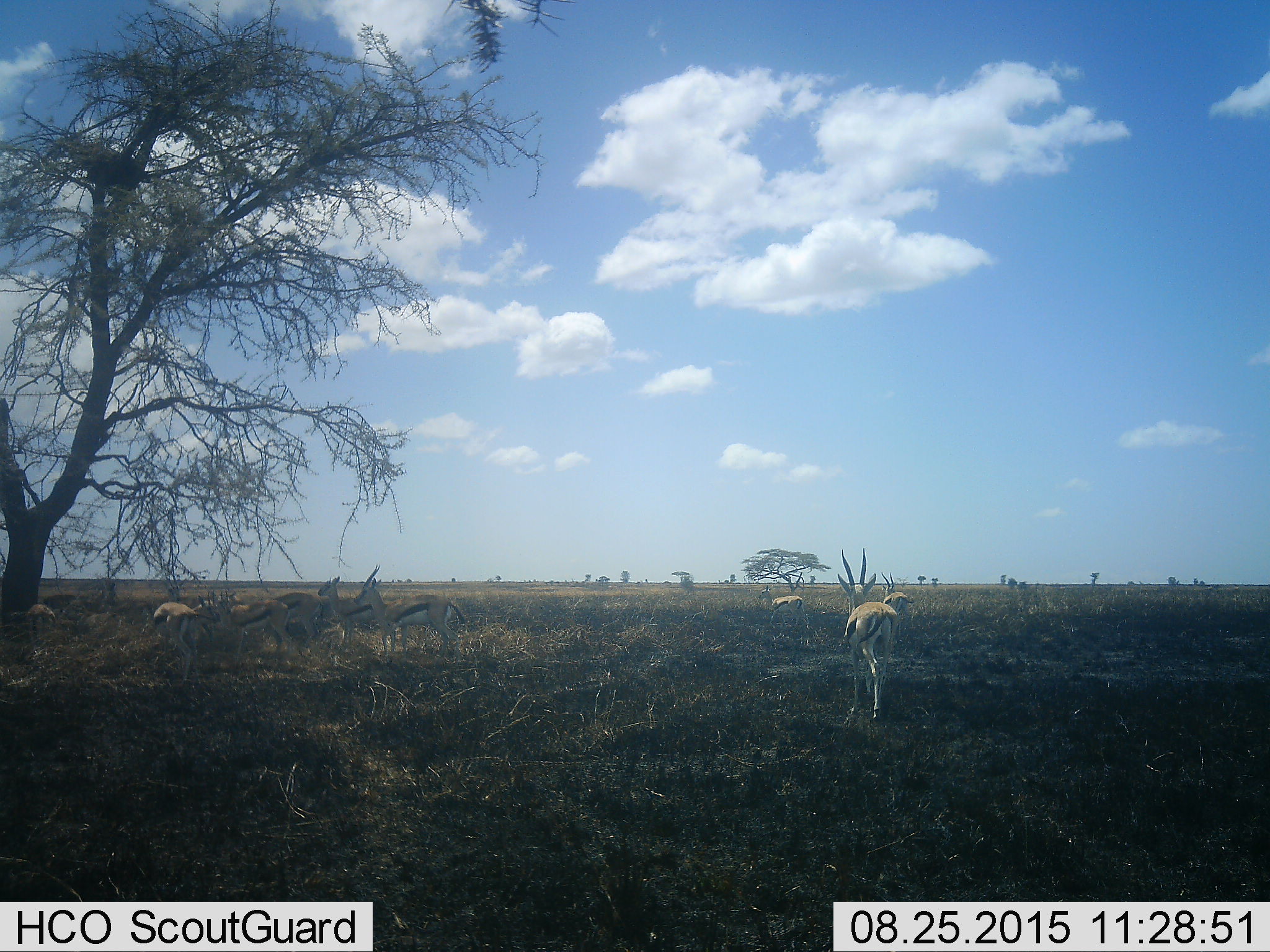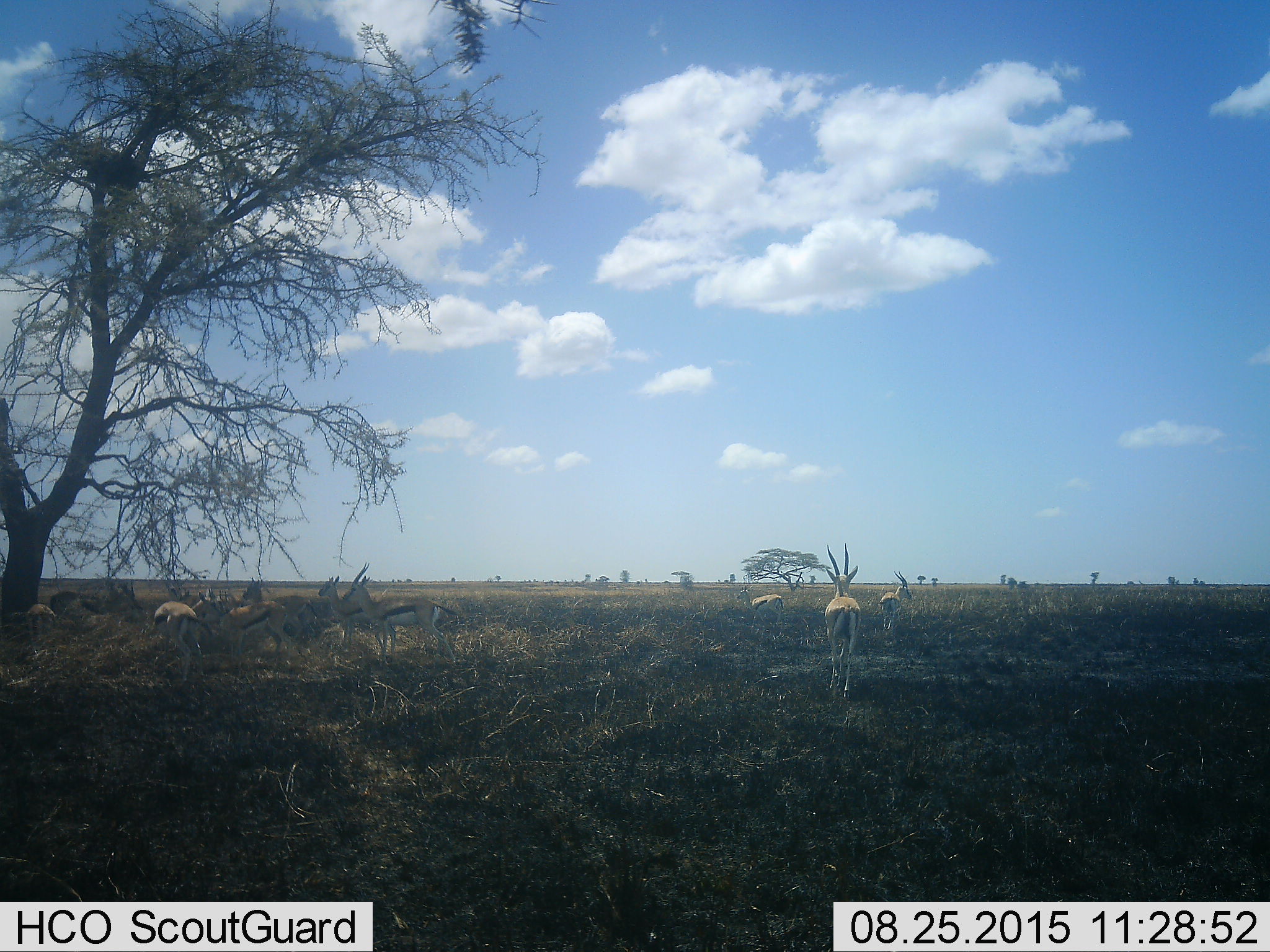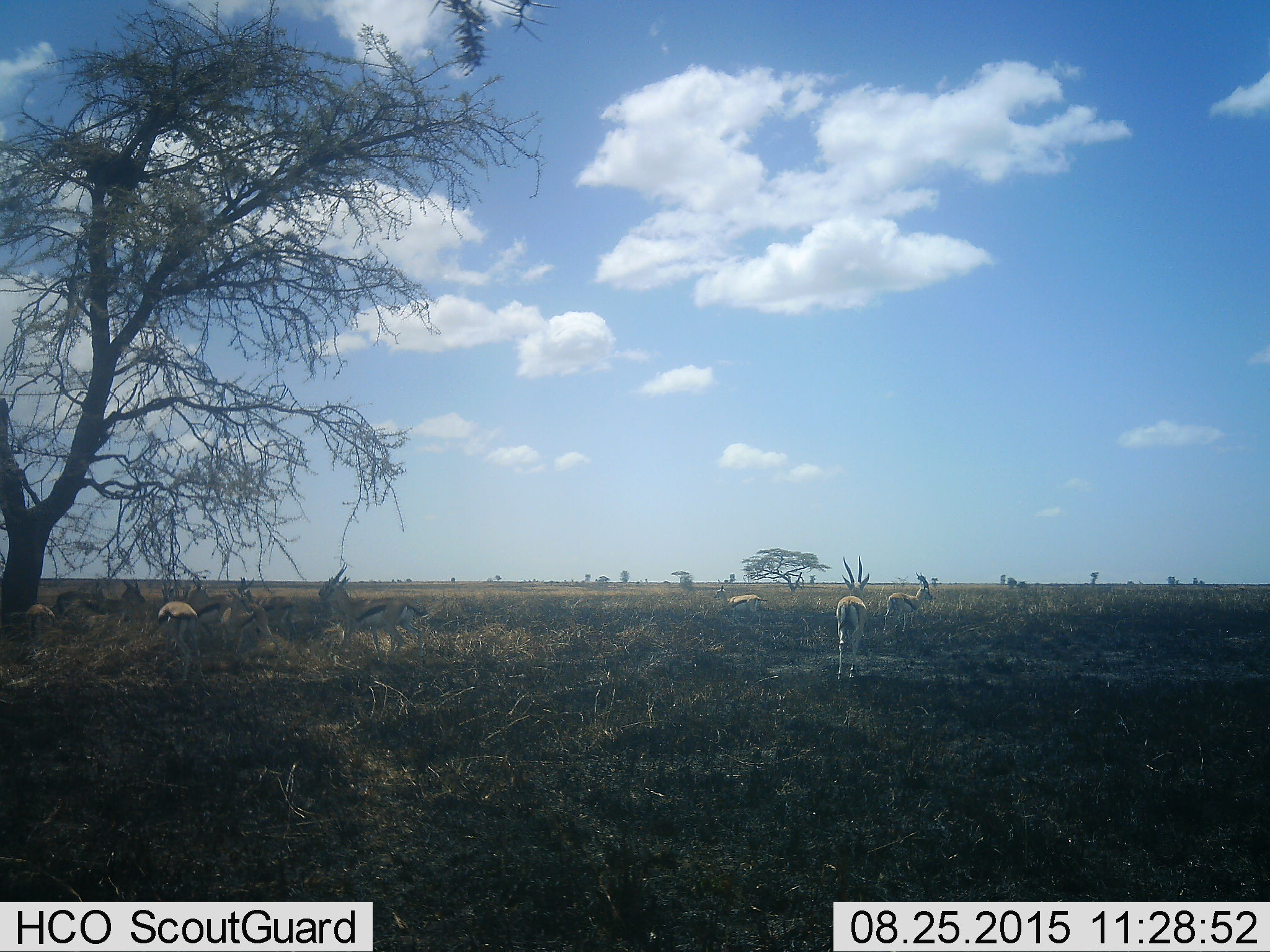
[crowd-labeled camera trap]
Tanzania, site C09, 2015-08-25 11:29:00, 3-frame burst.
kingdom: Animalia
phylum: Chordata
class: Mammalia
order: Artiodactyla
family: Bovidae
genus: Eudorcas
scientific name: Eudorcas thomsonii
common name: thomson's gazelle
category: gazellethomsons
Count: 11-50.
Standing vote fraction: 83%.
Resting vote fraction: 33%.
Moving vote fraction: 83%.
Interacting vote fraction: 0%.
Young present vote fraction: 8%.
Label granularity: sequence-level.